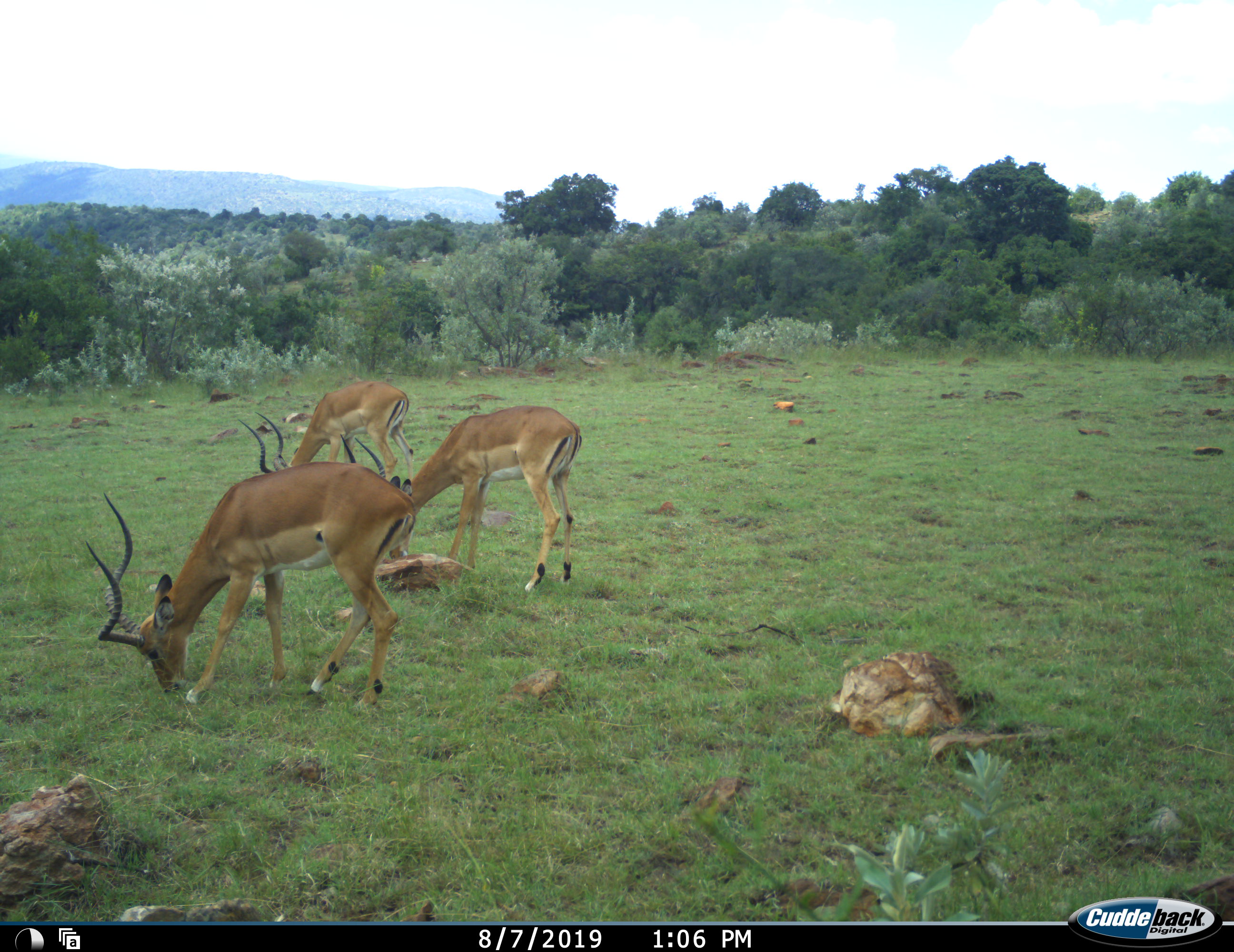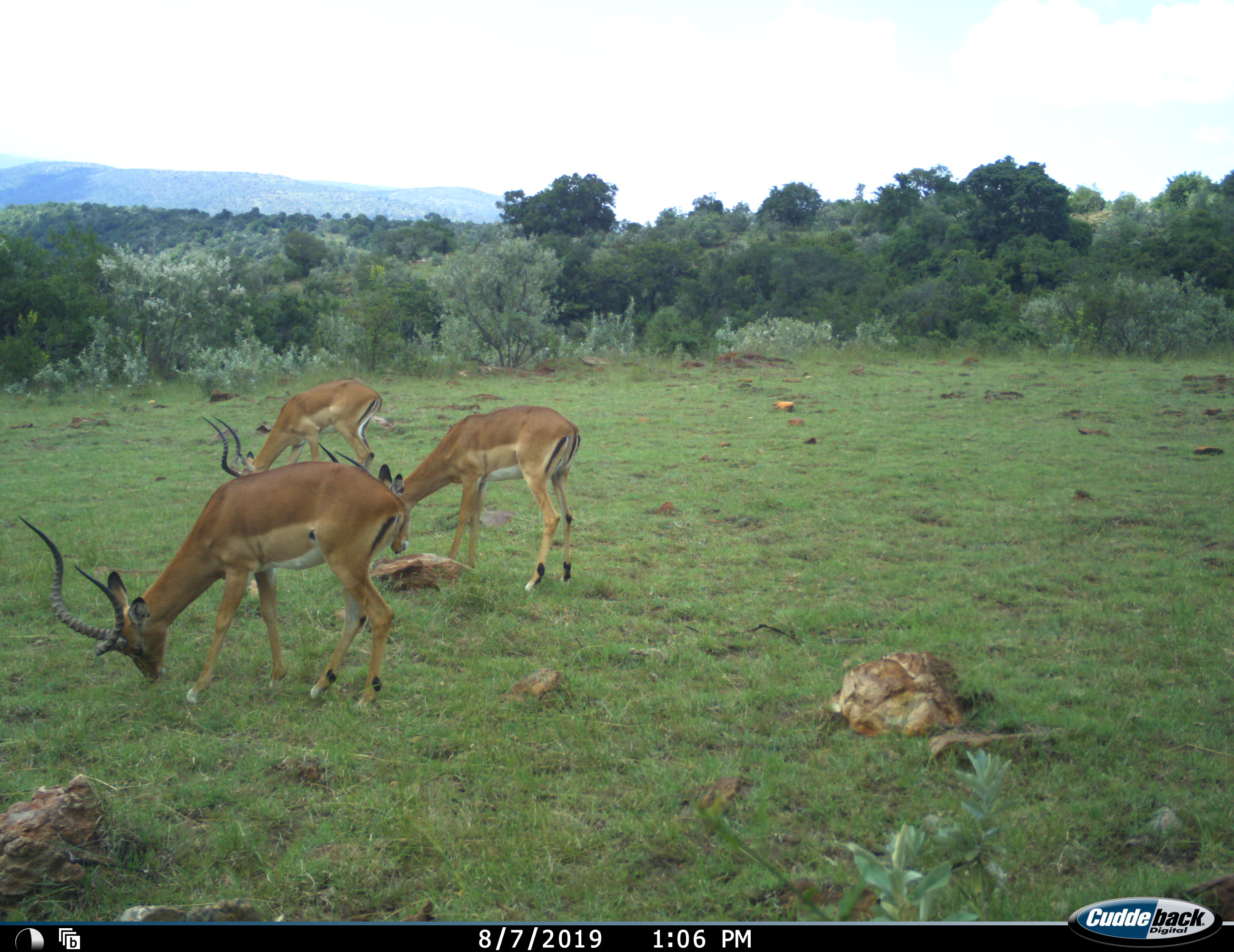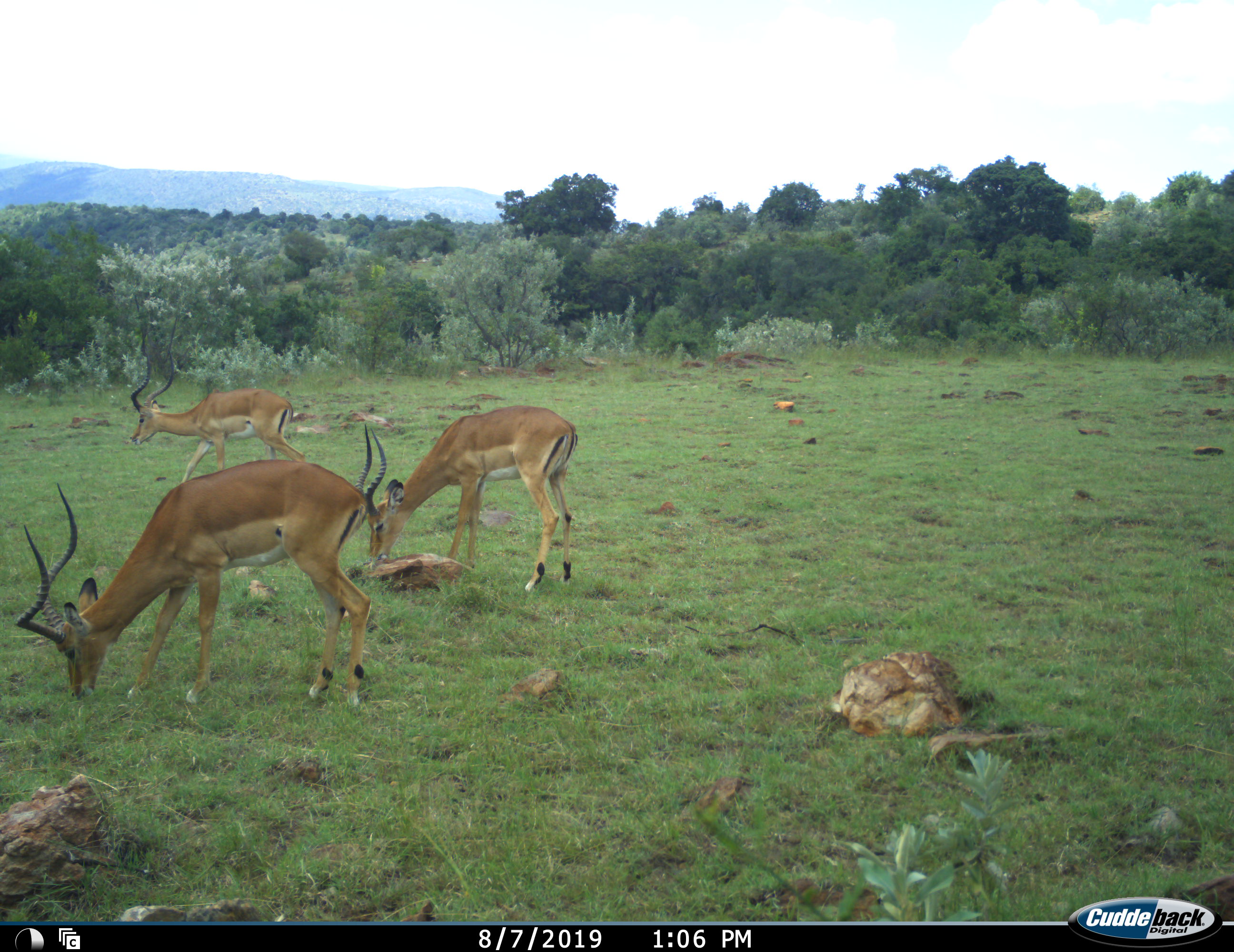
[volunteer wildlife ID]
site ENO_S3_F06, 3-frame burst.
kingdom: Animalia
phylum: Chordata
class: Mammalia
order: Artiodactyla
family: Bovidae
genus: Aepyceros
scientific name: Aepyceros melampus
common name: impala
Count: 3.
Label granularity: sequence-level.